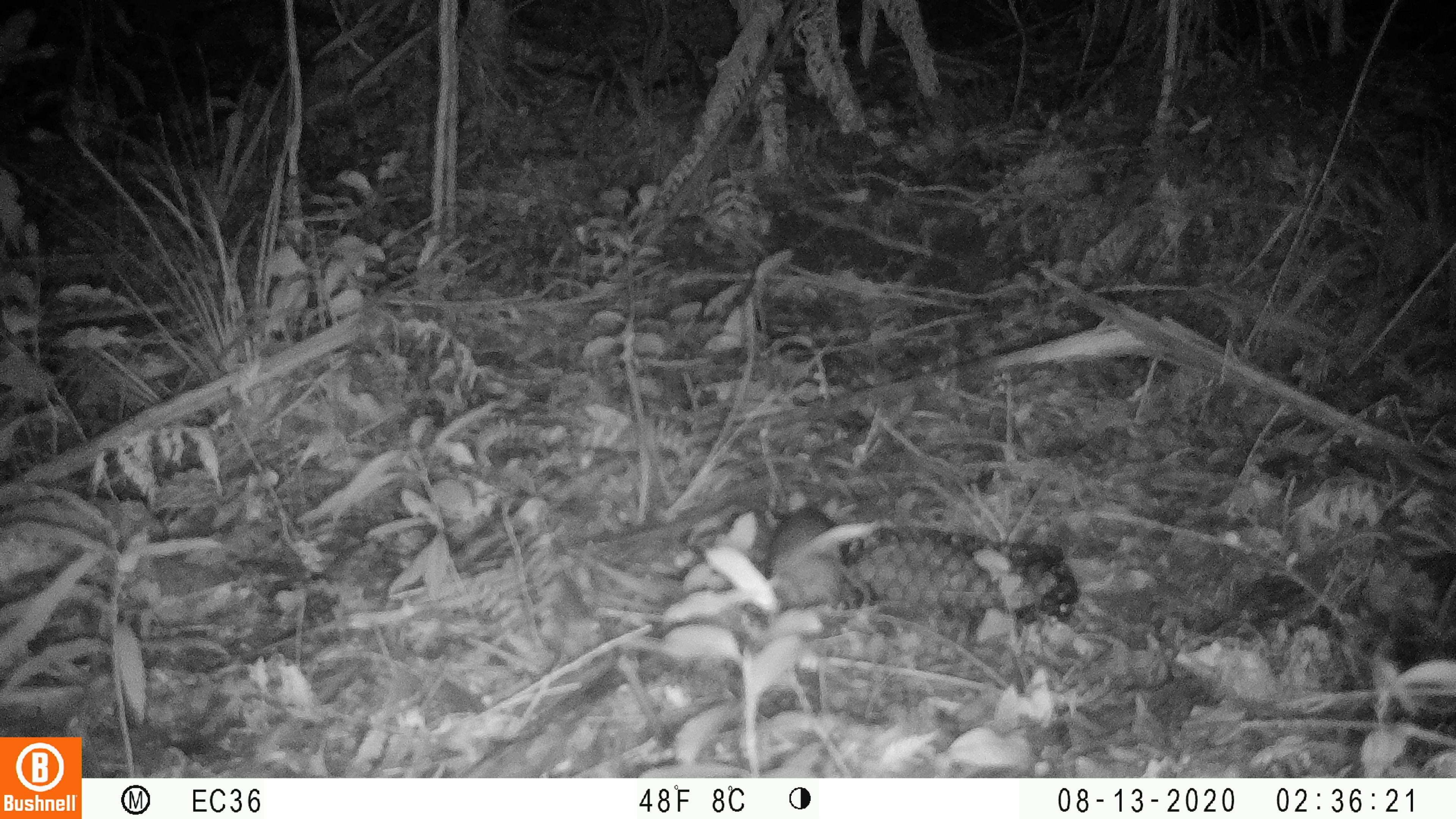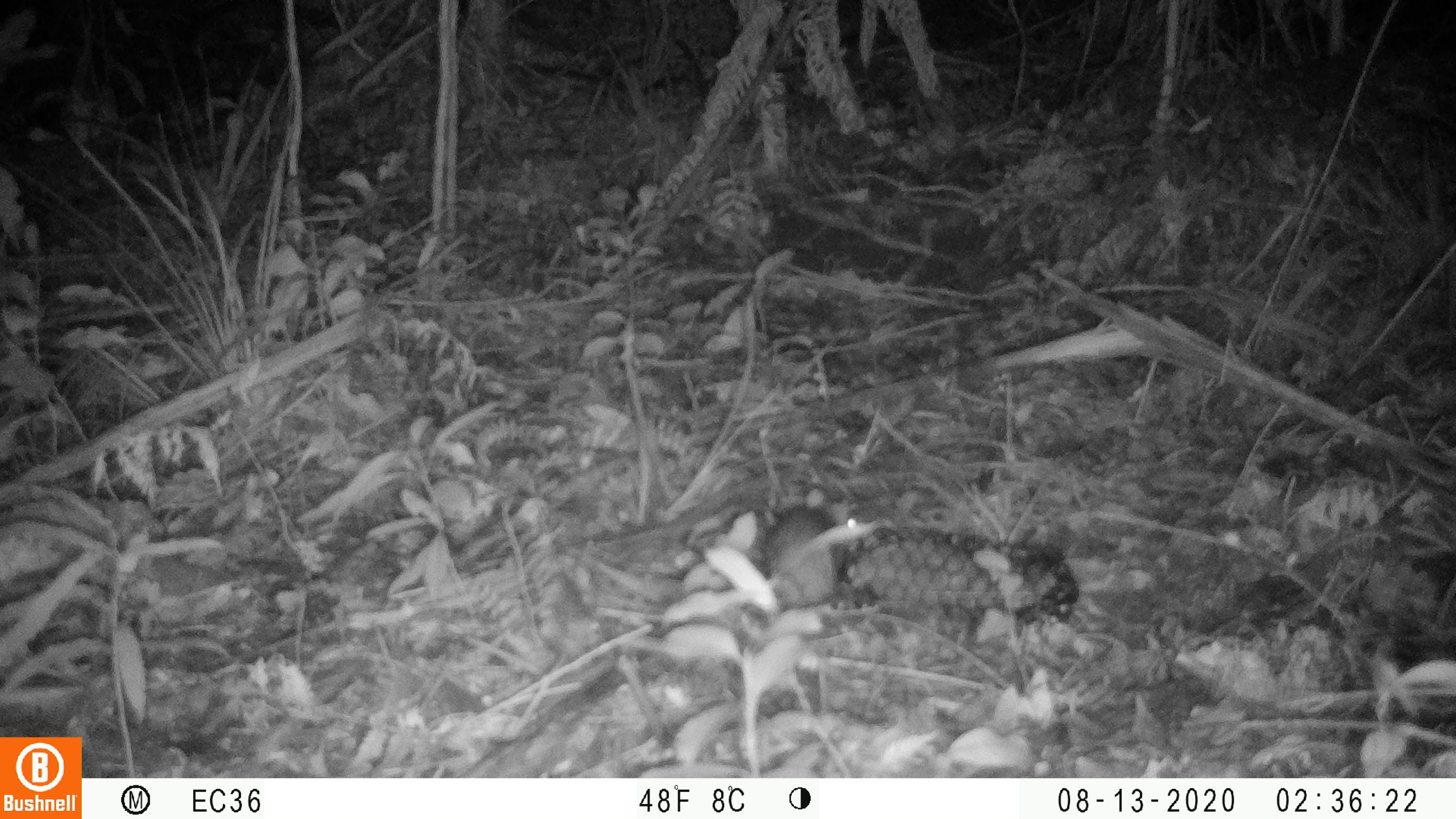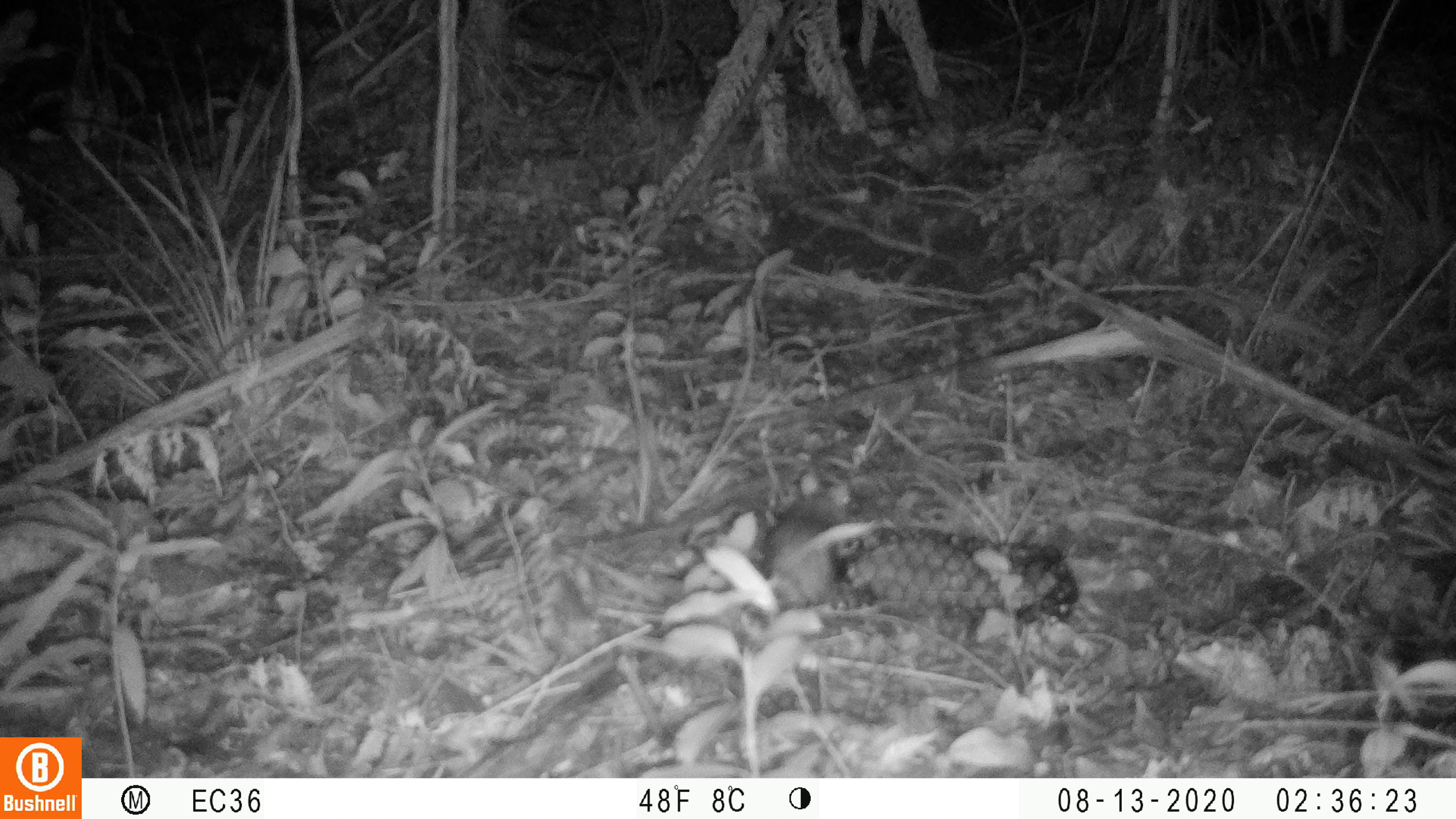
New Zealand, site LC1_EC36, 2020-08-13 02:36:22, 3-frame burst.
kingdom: Animalia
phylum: Chordata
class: Mammalia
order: Rodentia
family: Muridae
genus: Rattus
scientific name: Rattus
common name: rat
Rat (Rattus).